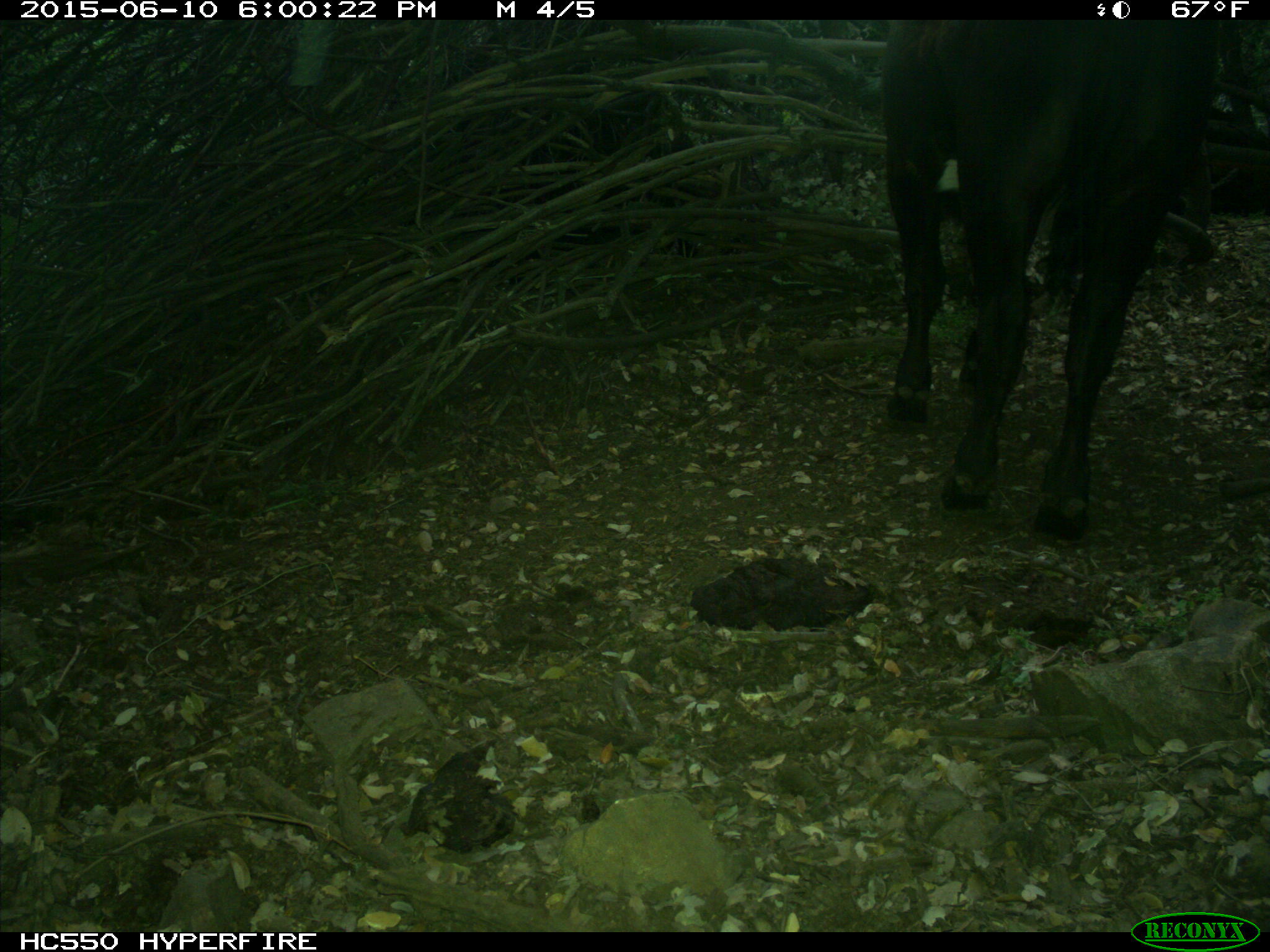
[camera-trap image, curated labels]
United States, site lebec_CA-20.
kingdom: Animalia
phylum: Chordata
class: Mammalia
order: Artiodactyla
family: Bovidae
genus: Bos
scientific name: Bos taurus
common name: domestic cow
Bos taurus (domestic cow).